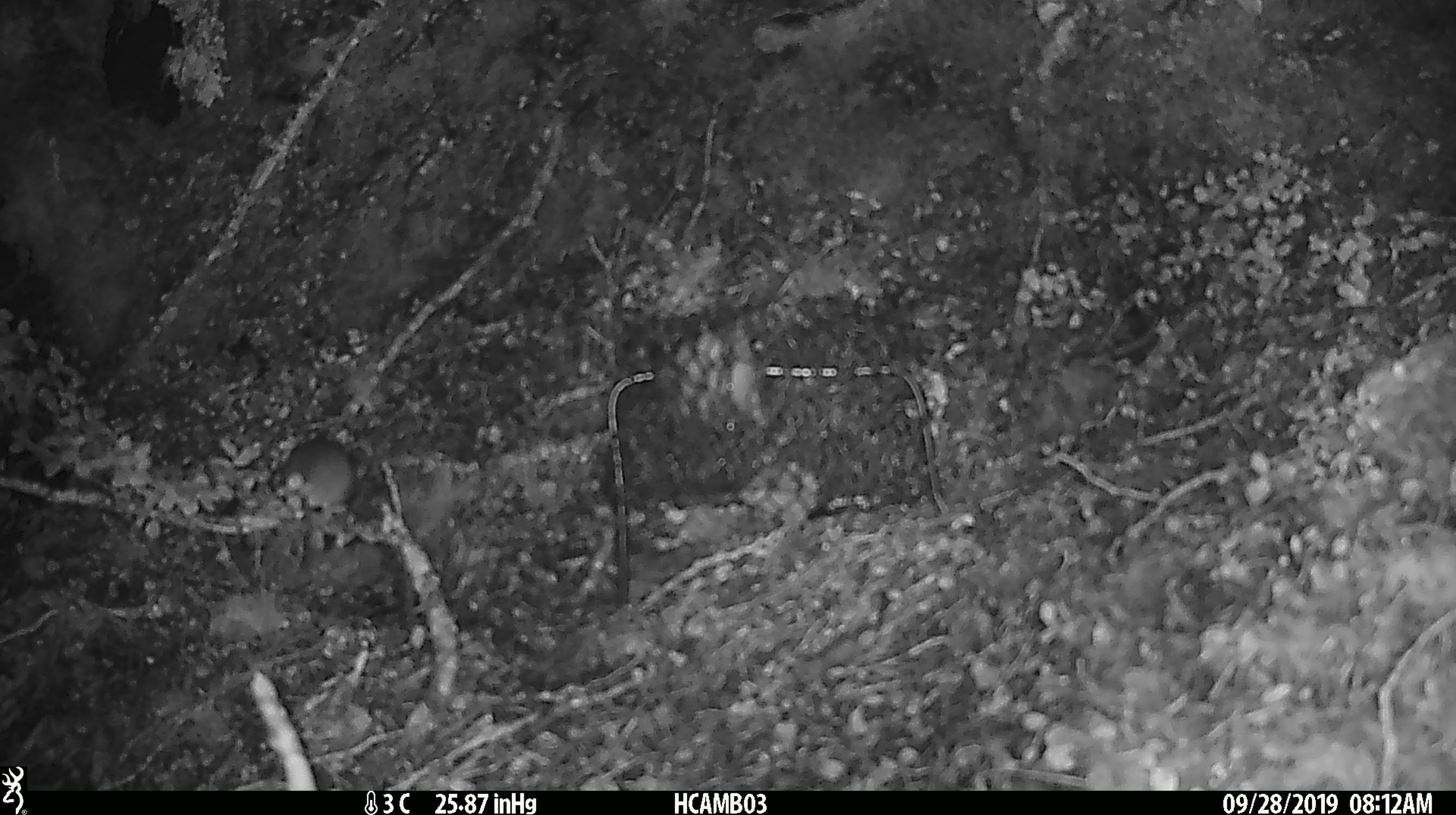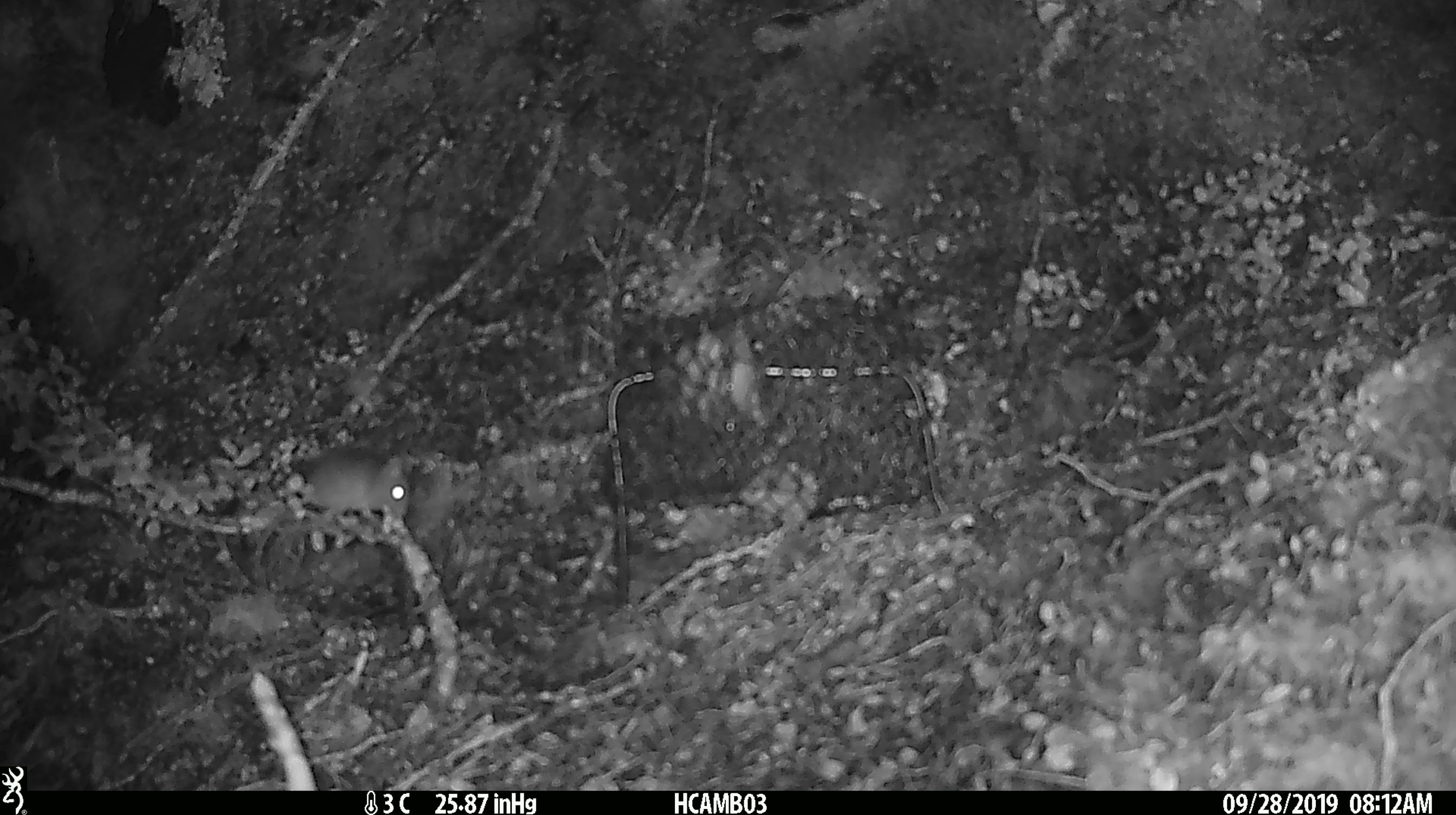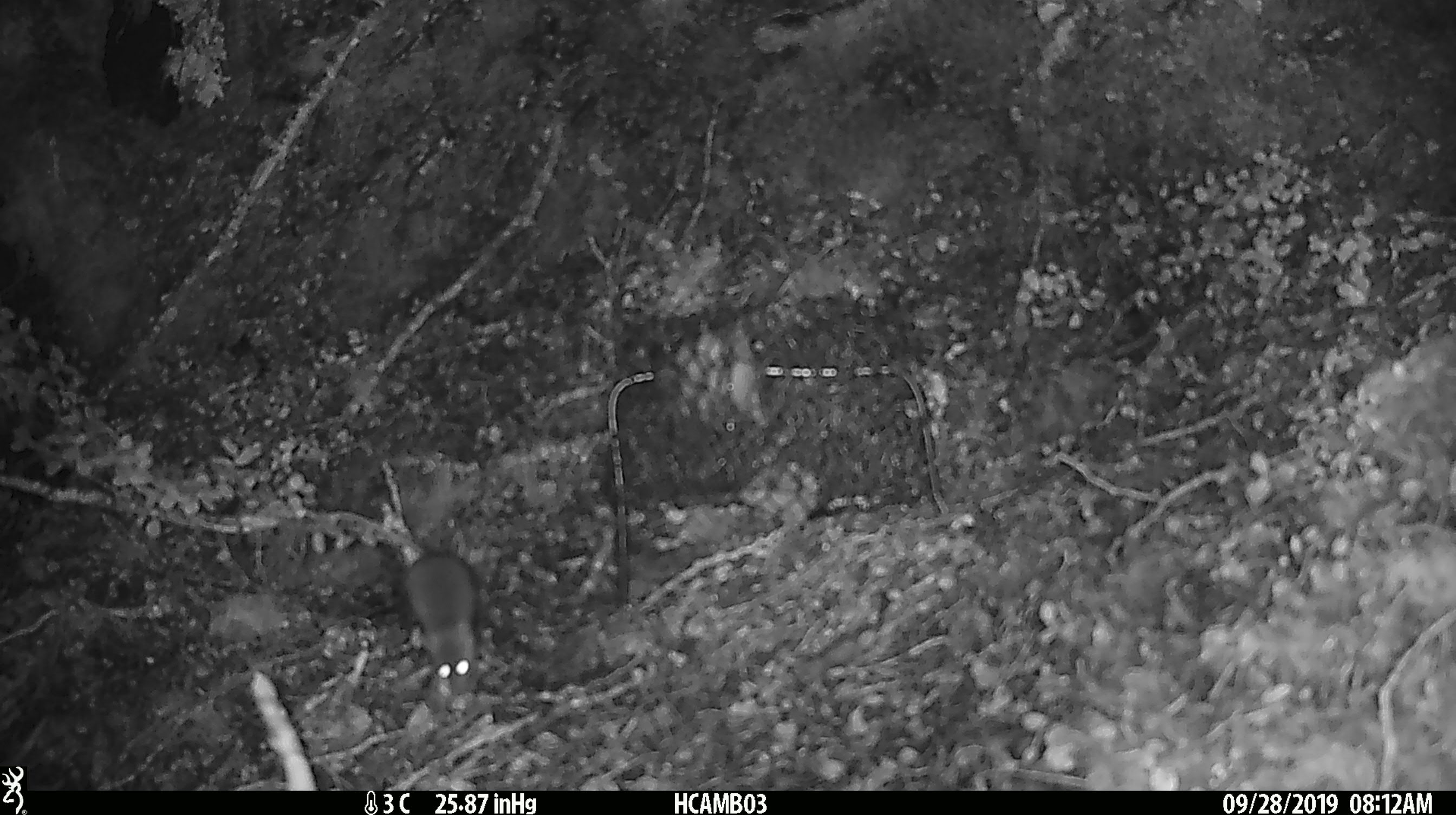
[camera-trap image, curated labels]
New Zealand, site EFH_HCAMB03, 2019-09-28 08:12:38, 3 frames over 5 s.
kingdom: Animalia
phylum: Chordata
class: Mammalia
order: Rodentia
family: Muridae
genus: Mus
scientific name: Mus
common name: mouse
Mouse (Mus).